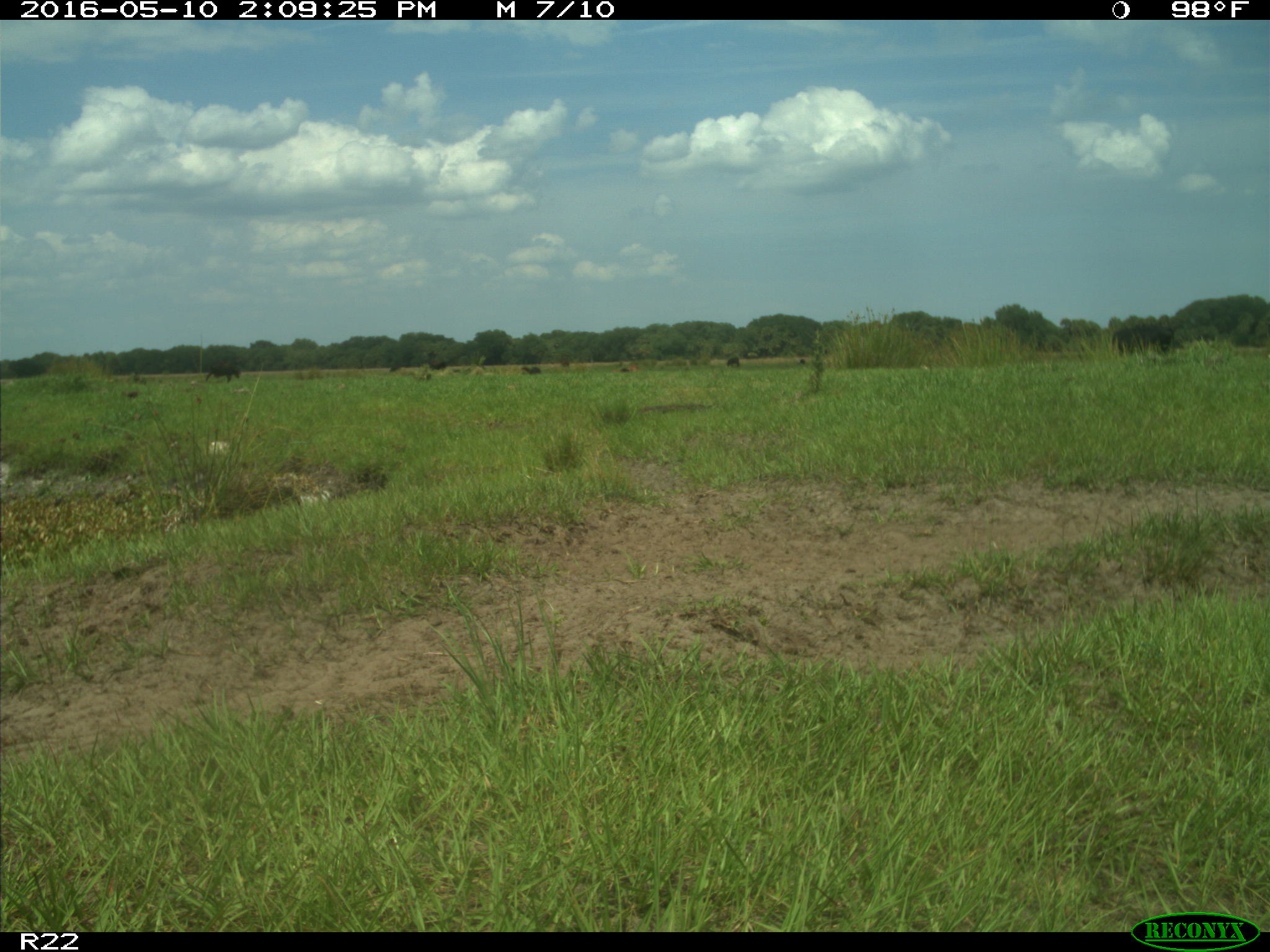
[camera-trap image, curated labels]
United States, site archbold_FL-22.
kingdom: Animalia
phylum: Chordata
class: Mammalia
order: Artiodactyla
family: Bovidae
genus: Bos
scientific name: Bos taurus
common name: domestic cow